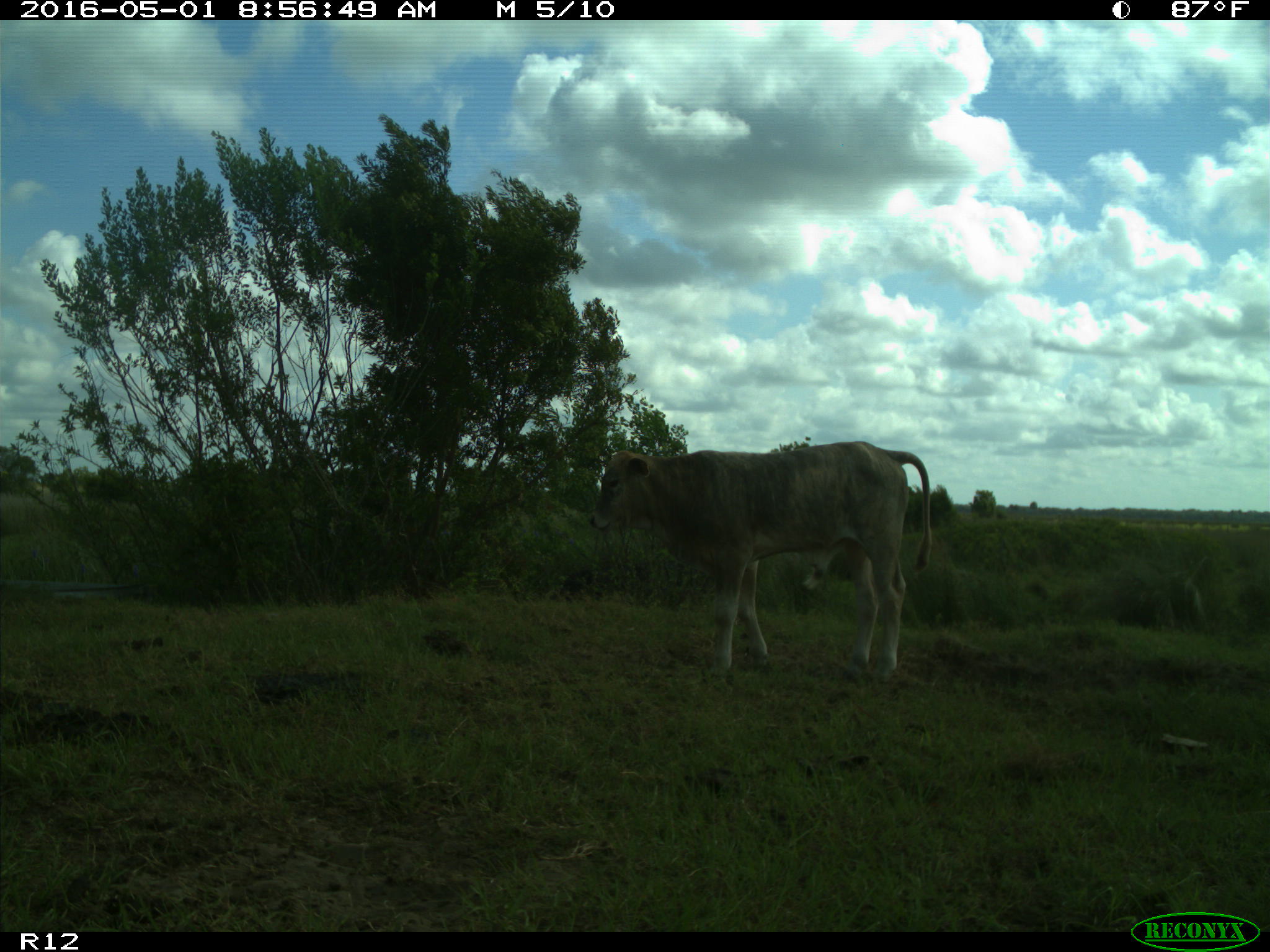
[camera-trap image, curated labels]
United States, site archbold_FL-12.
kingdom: Animalia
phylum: Chordata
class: Mammalia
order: Artiodactyla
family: Bovidae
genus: Bos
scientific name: Bos taurus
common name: domestic cow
Bos taurus (domestic cow).